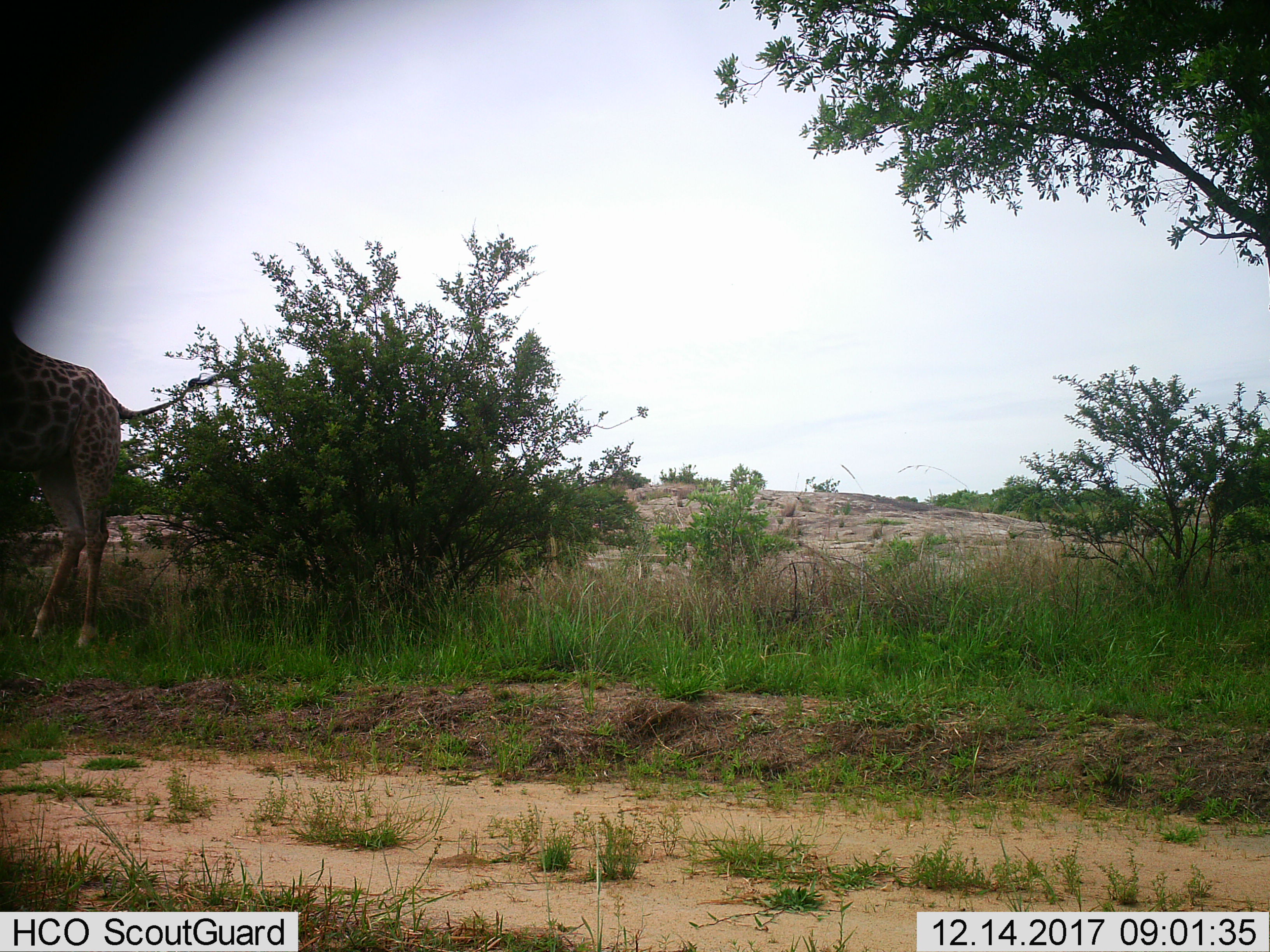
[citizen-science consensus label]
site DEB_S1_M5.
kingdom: Animalia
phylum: Chordata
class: Mammalia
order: Artiodactyla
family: Giraffidae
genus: Giraffa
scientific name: Giraffa camelopardalis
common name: giraffe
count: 1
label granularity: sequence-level